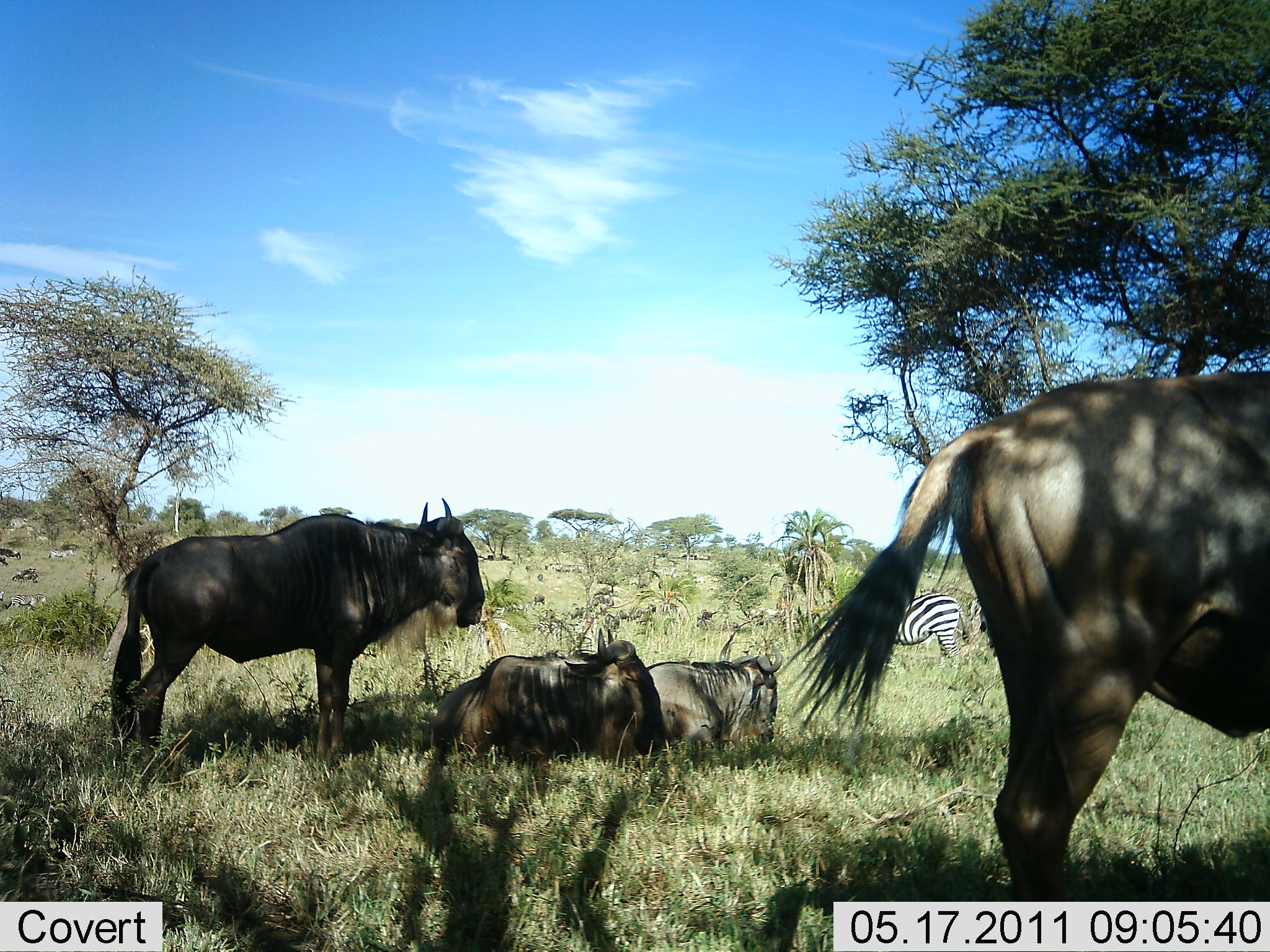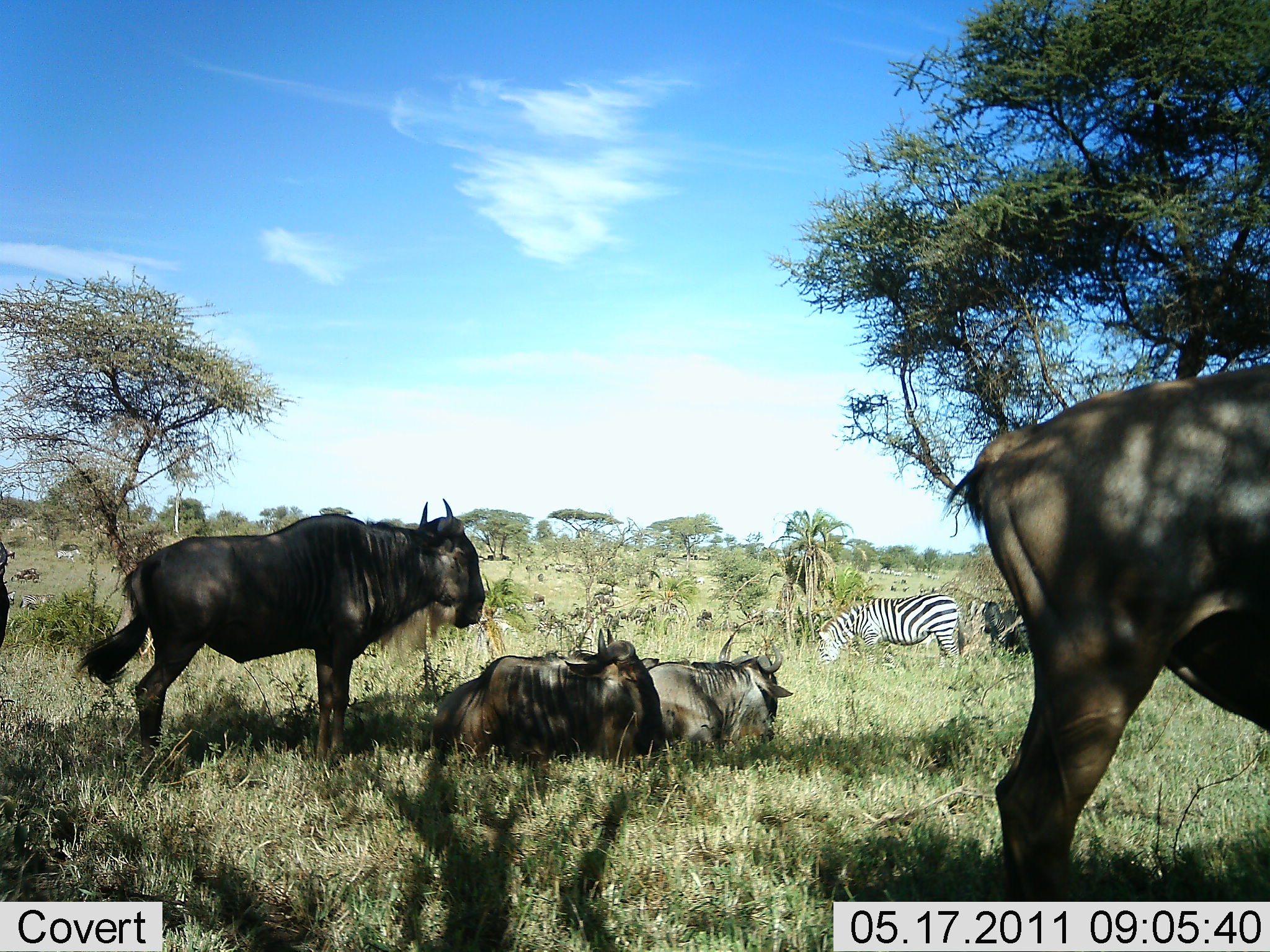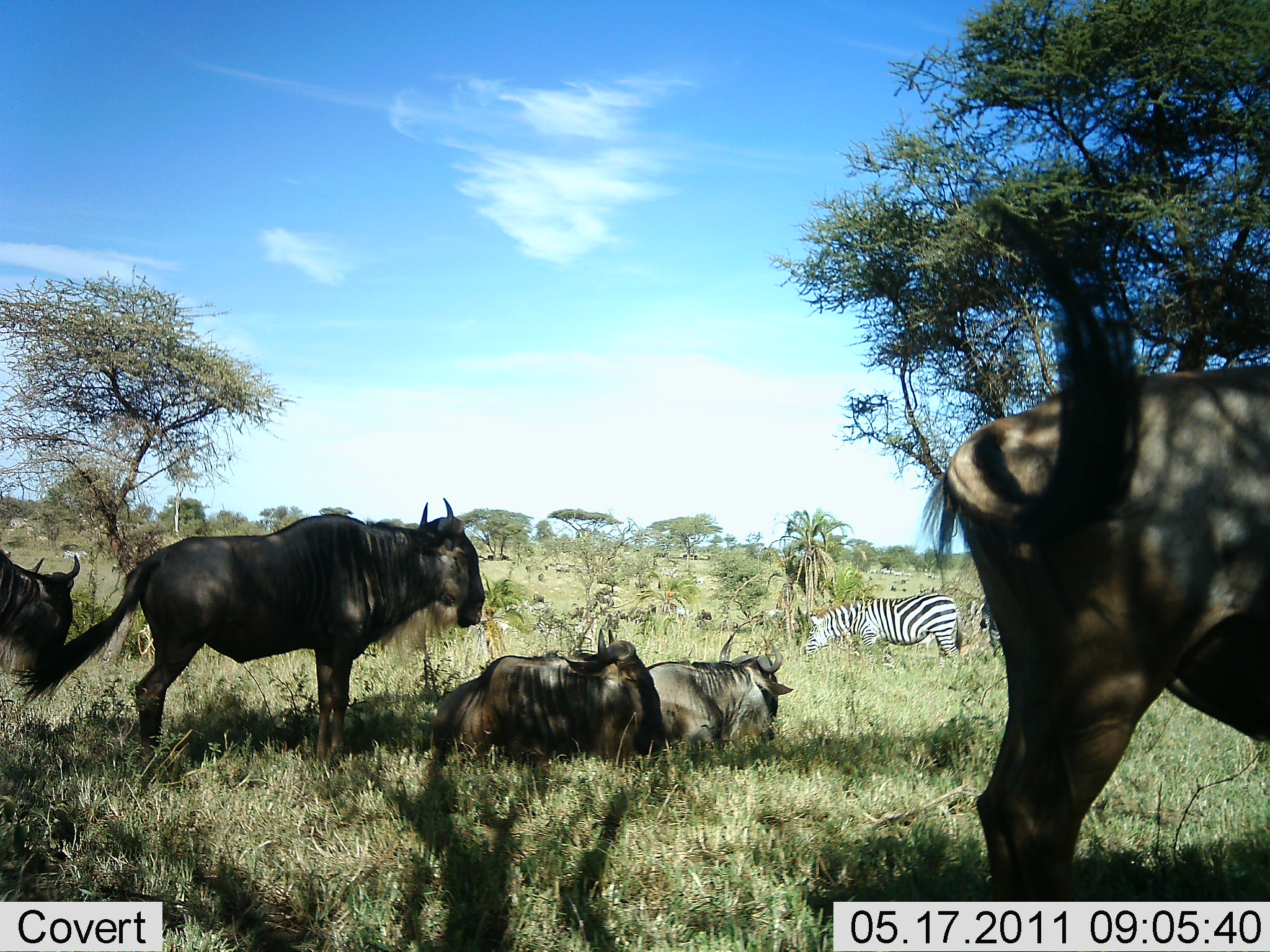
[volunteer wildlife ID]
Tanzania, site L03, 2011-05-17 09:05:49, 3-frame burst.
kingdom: Animalia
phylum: Chordata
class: Mammalia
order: Artiodactyla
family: Bovidae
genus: Connochaetes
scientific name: Connochaetes taurinus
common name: blue wildebeest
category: wildebeest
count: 5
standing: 90%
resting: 100%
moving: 30%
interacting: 0%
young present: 0%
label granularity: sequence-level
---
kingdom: Animalia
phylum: Chordata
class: Mammalia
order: Perissodactyla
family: Equidae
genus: Equus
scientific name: Equus quagga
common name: plains zebra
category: zebra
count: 2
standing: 64%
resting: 9%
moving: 27%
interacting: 0%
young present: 0%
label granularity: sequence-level